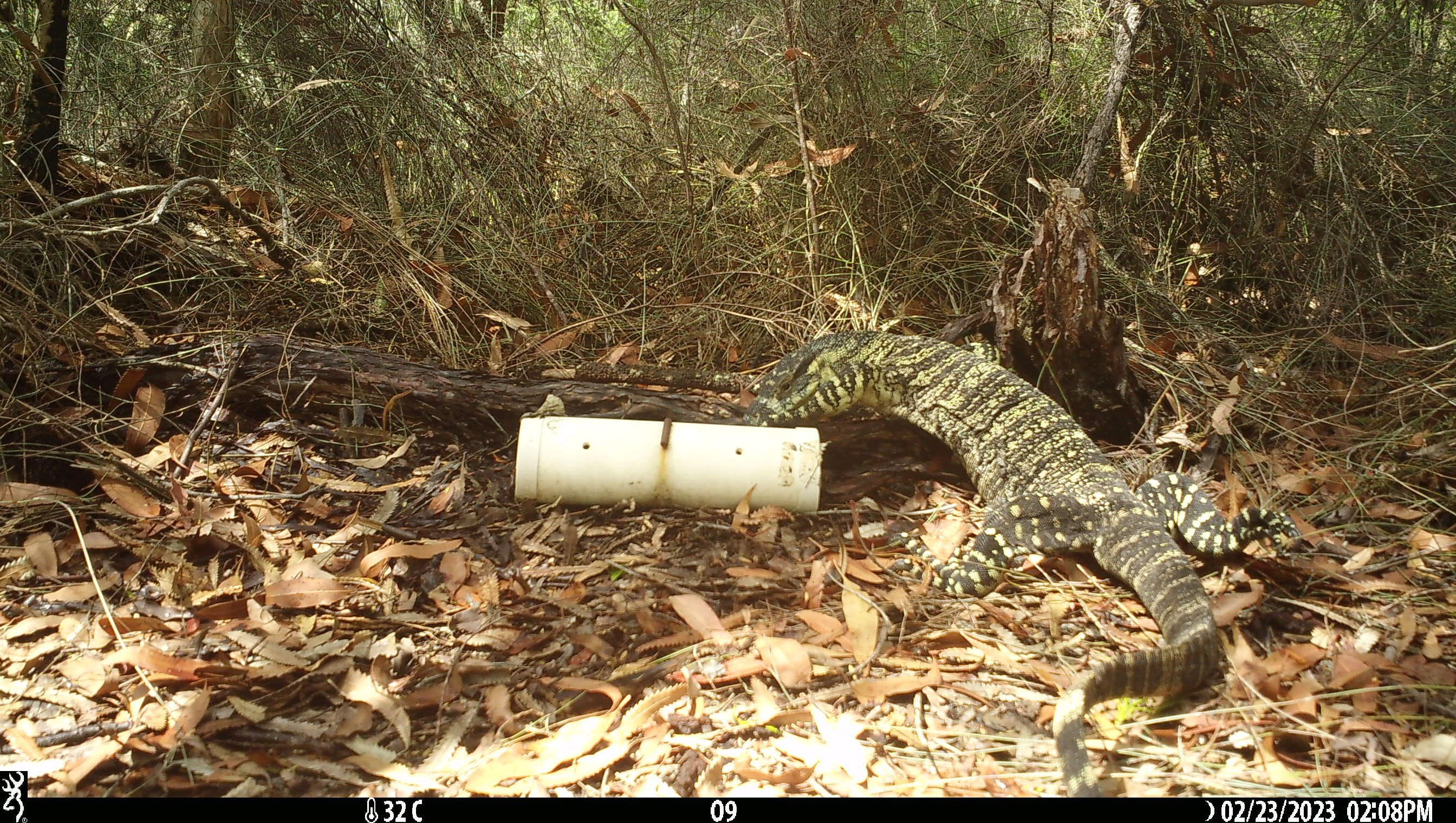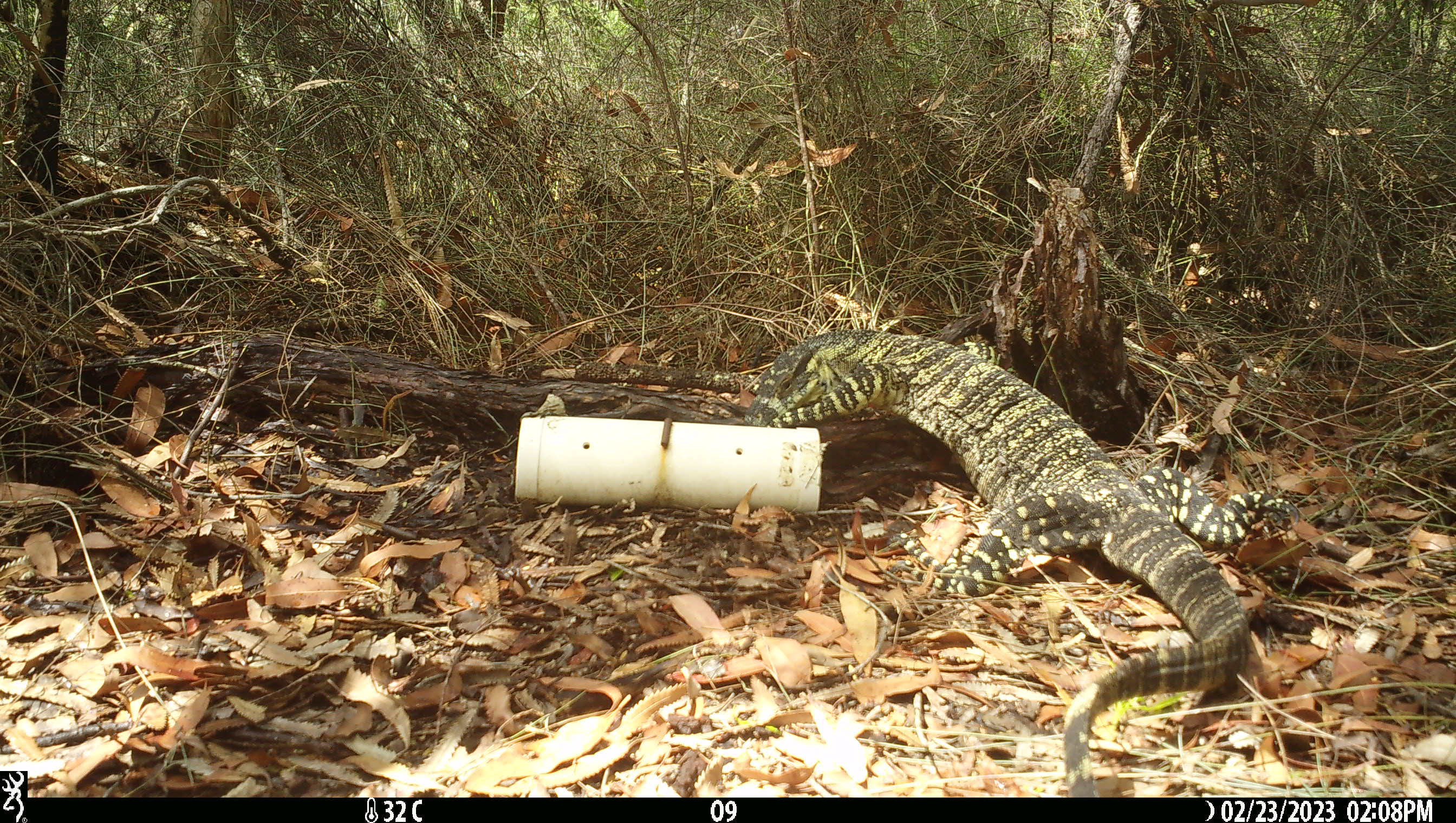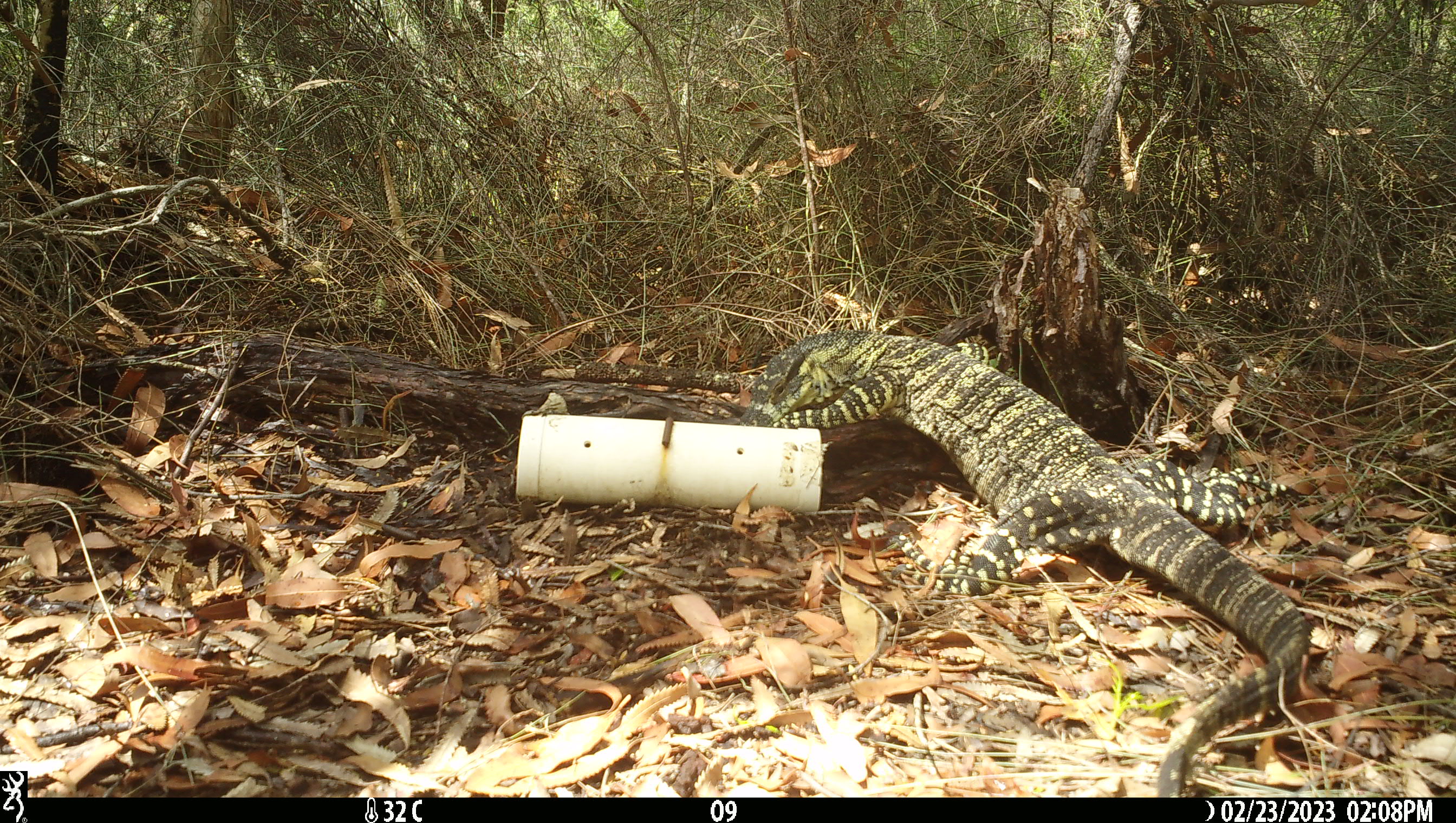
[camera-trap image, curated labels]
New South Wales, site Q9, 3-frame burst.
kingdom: Animalia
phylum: Chordata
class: Reptilia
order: Squamata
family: Varanidae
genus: Varanus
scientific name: Varanus varius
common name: lace monitor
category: goanna